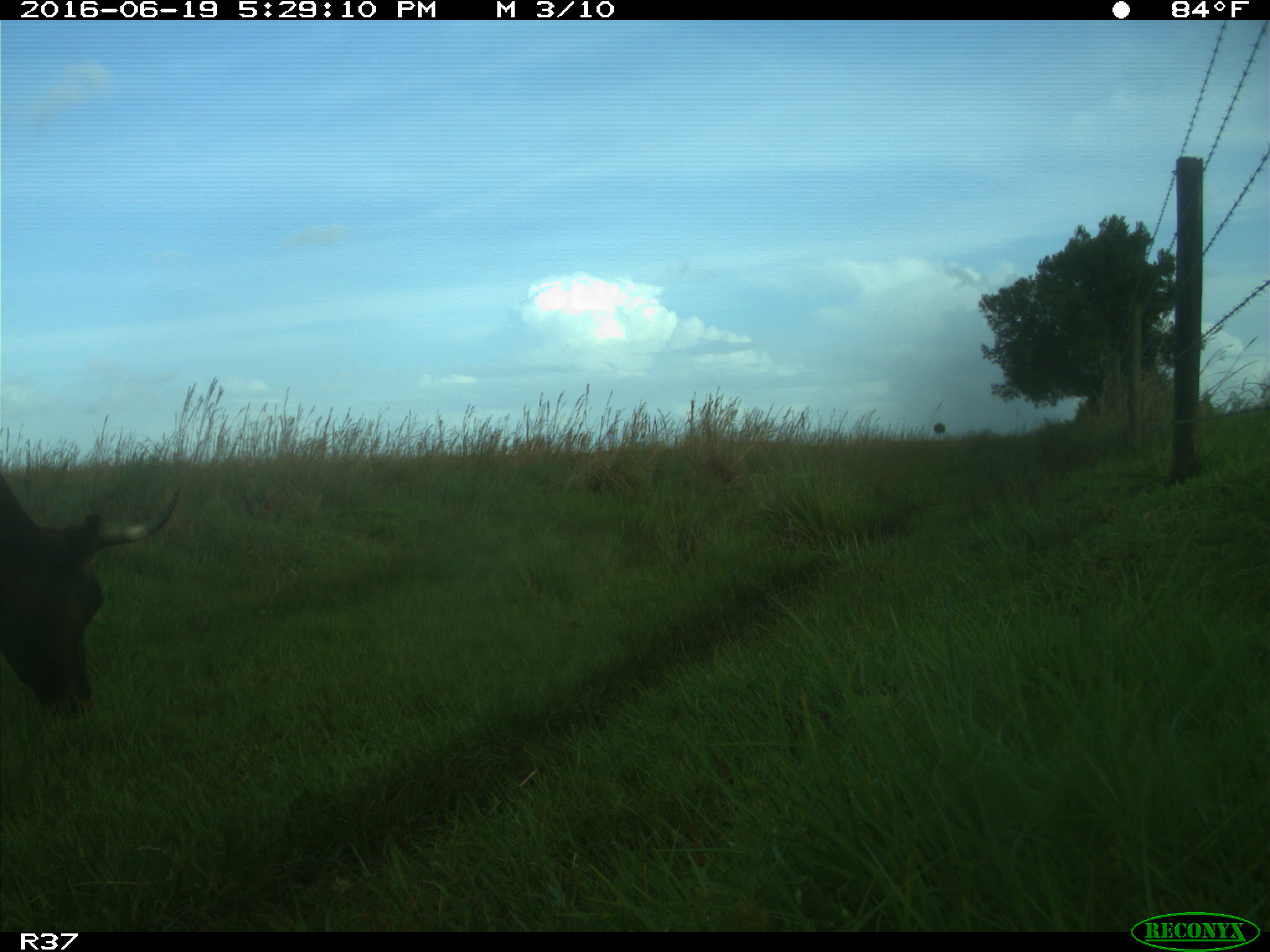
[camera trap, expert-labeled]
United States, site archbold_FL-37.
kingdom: Animalia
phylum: Chordata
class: Mammalia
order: Artiodactyla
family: Bovidae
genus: Bos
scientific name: Bos taurus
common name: domestic cow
Bos taurus (domestic cow).